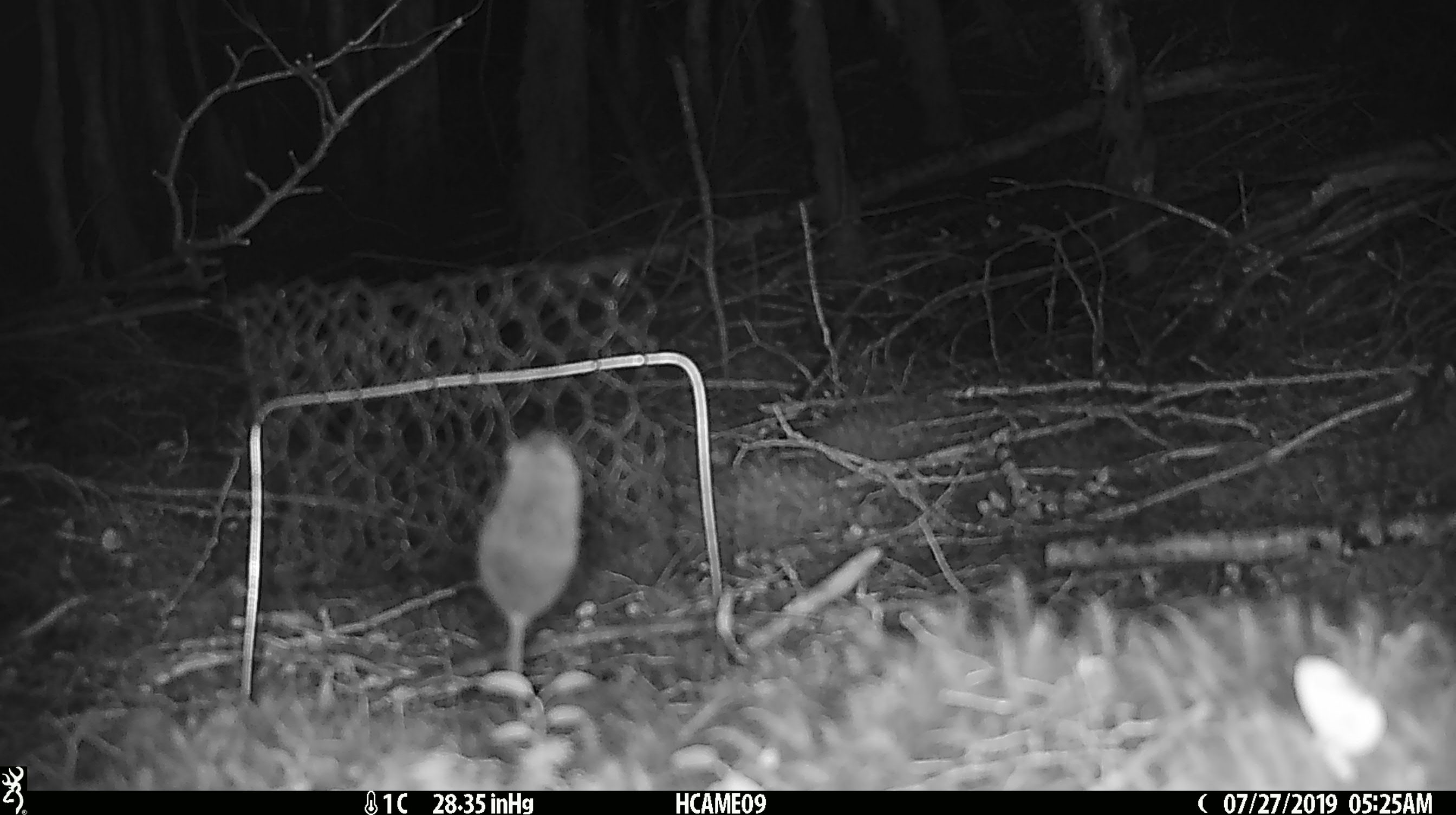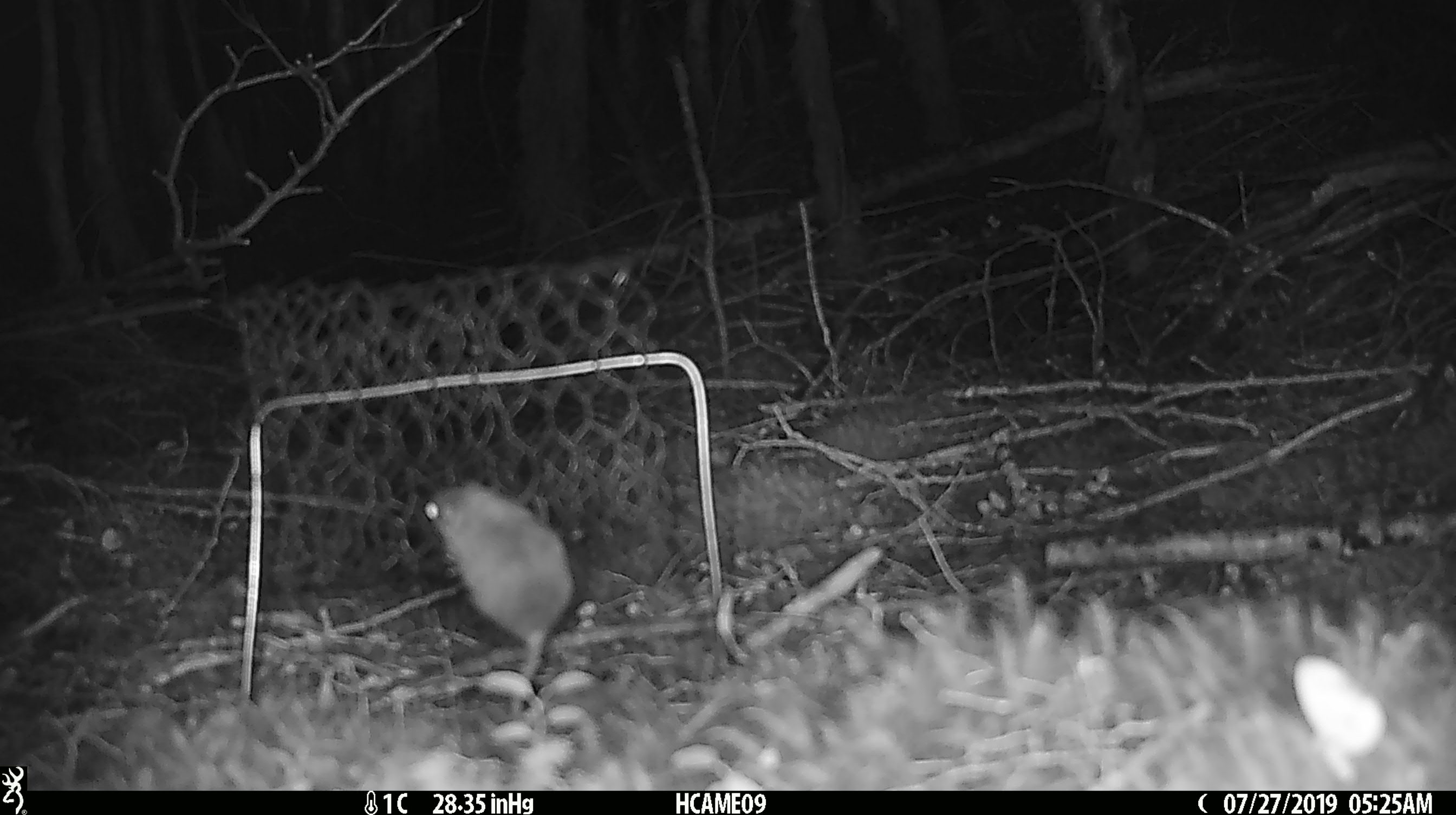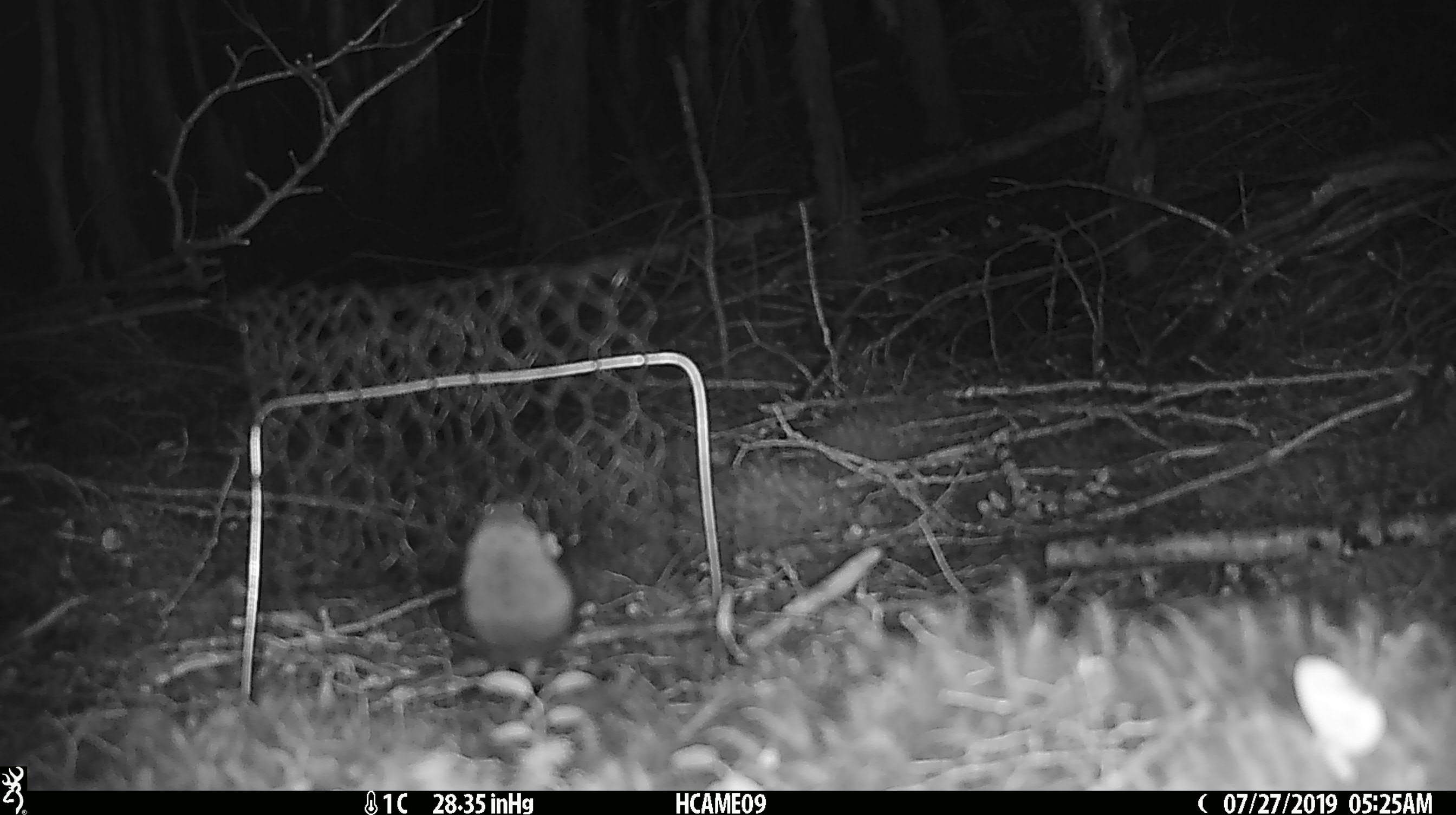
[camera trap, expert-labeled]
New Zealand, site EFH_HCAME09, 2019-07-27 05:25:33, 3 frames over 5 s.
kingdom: Animalia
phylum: Chordata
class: Mammalia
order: Rodentia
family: Muridae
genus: Mus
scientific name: Mus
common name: mouse